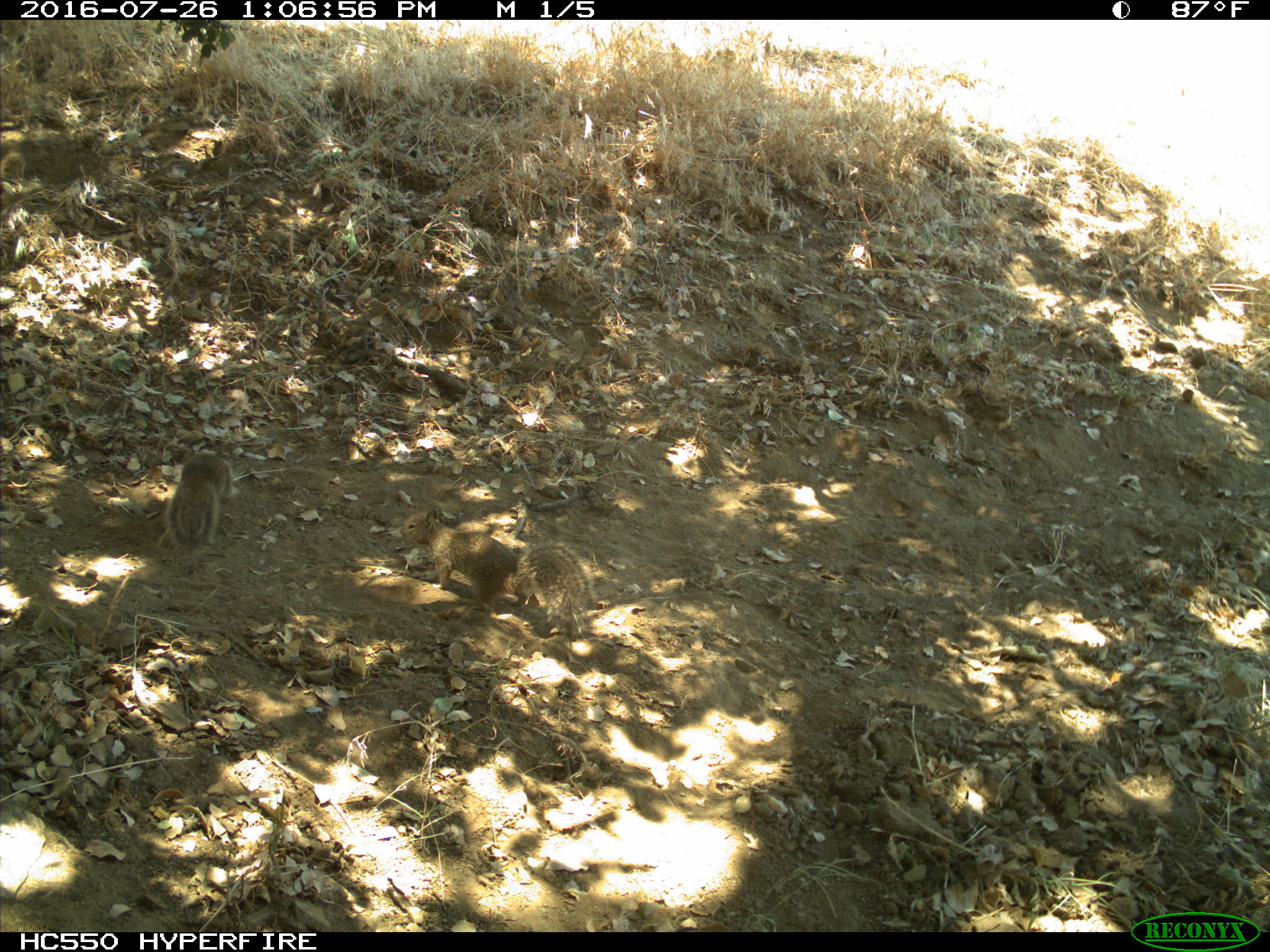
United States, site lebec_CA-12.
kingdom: Animalia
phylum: Chordata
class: Mammalia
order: Rodentia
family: Sciuridae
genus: Otospermophilus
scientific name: Otospermophilus beecheyi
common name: california ground squirrel